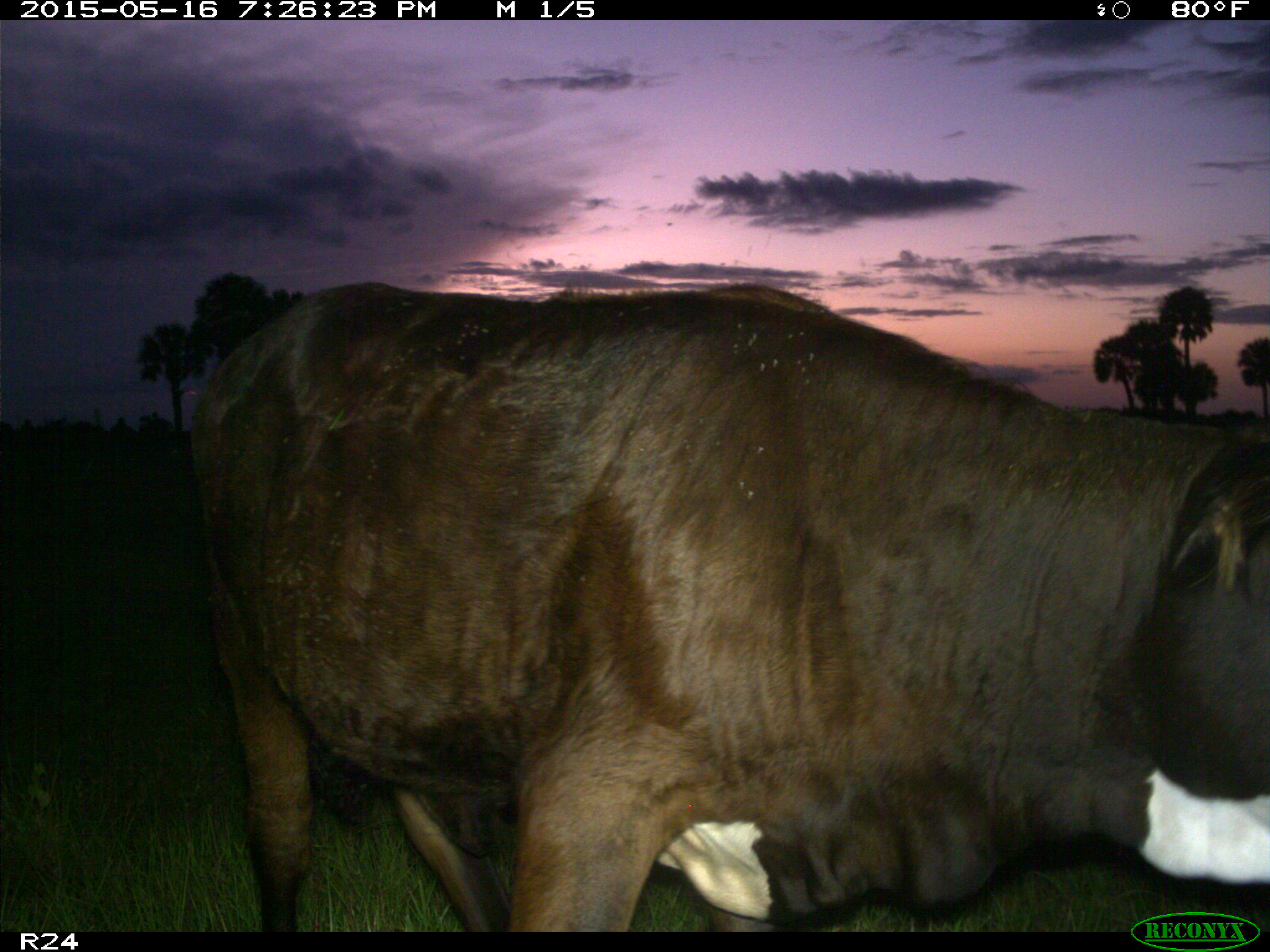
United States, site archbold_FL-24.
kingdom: Animalia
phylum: Chordata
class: Mammalia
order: Artiodactyla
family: Bovidae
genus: Bos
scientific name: Bos taurus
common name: domestic cow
Bos taurus (domestic cow).